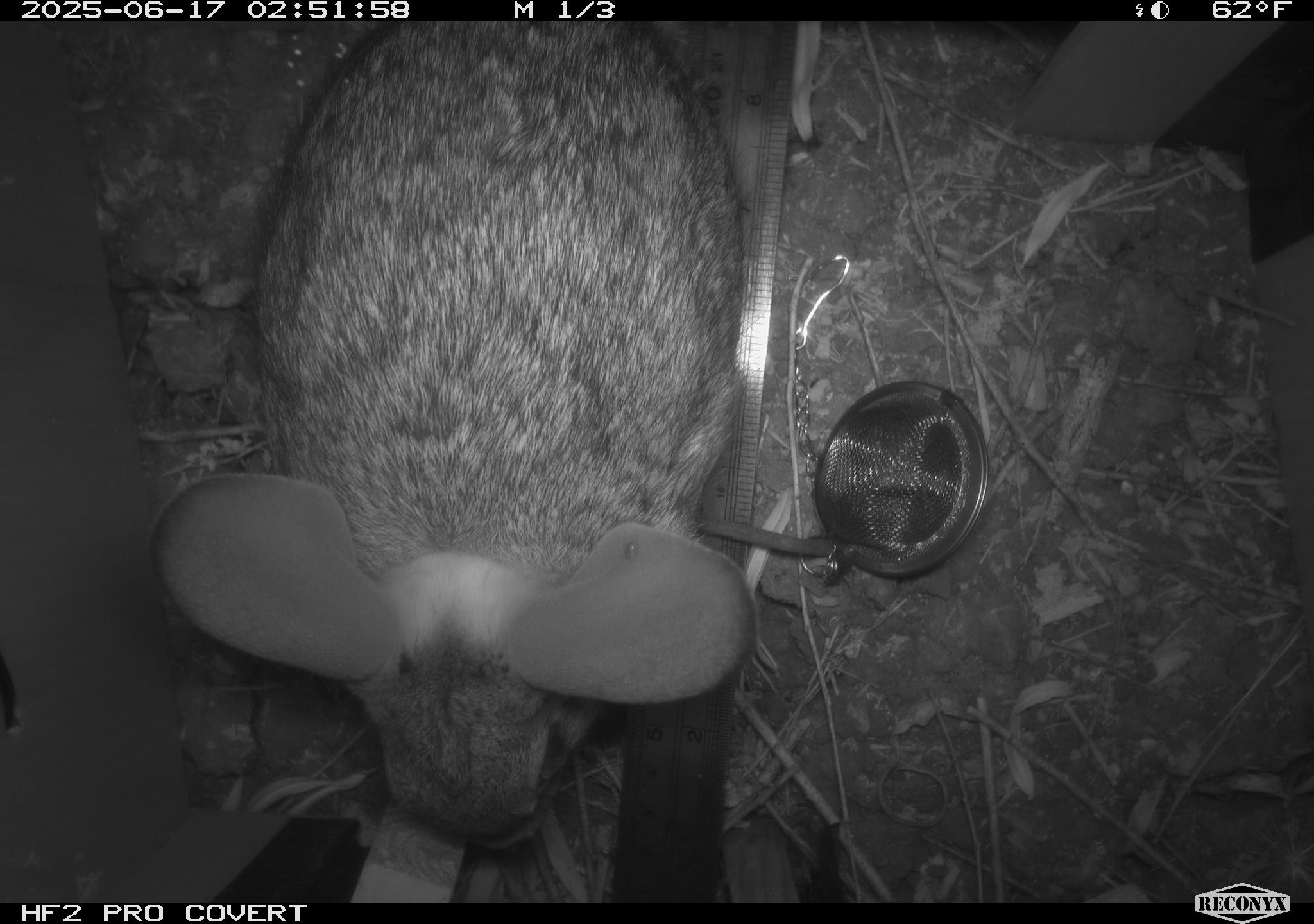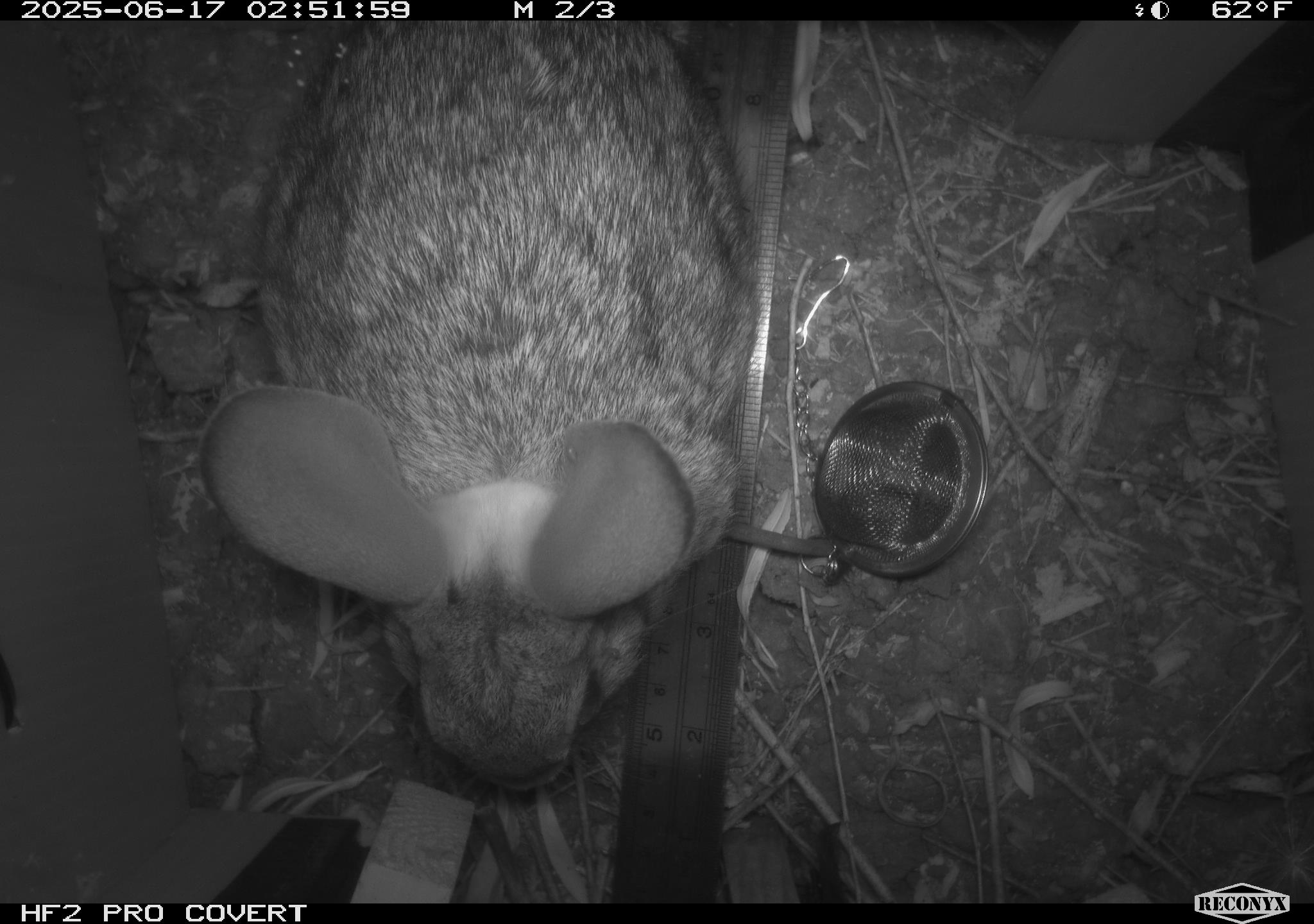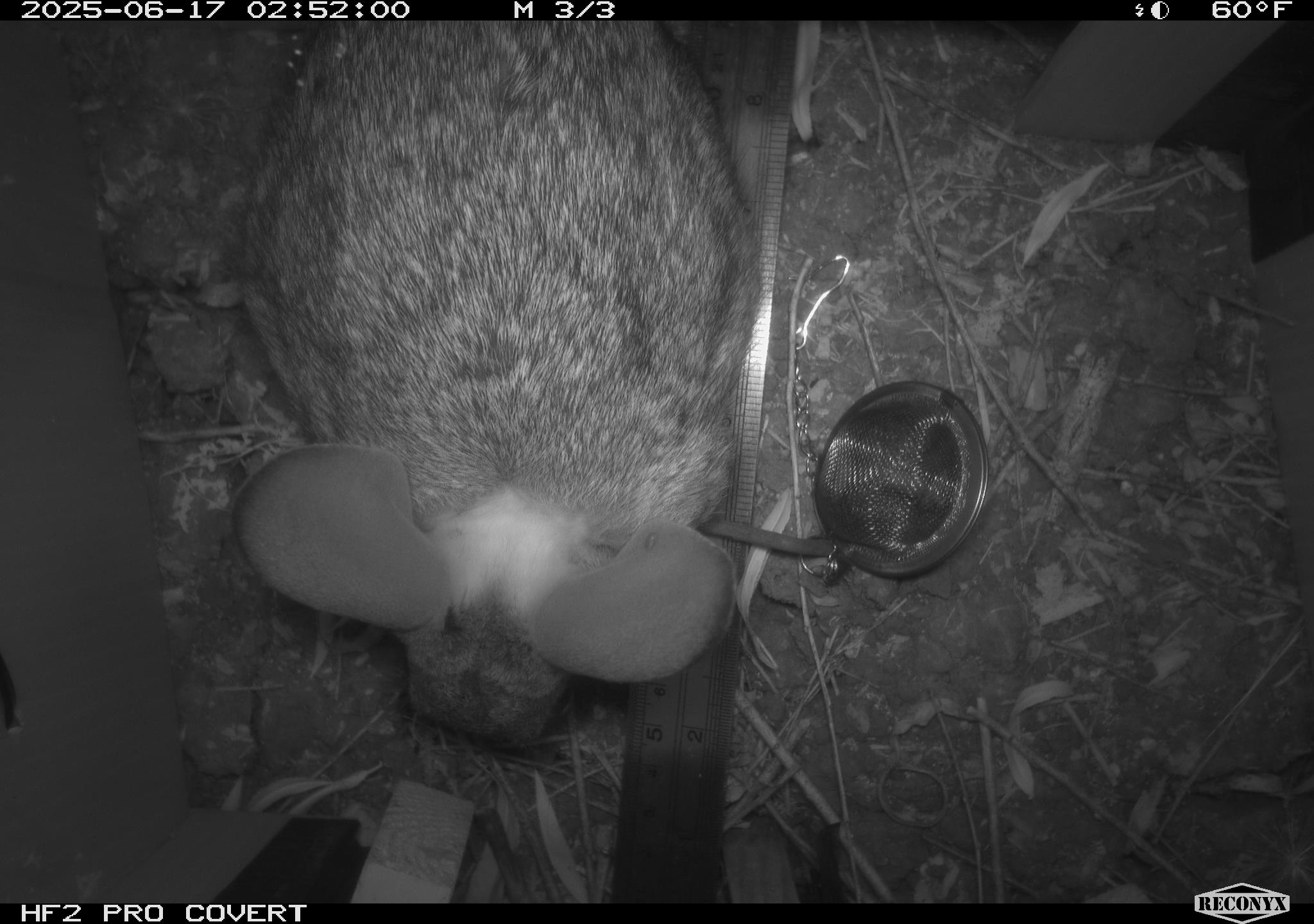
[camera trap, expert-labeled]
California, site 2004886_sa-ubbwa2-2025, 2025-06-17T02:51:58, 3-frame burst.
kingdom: Animalia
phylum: Chordata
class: Mammalia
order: Lagomorpha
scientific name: Lagomorpha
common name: hares, rabbits, and pikas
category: lagomorpha order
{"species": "lagomorpha order (hares, rabbits, and pikas) (Lagomorpha)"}